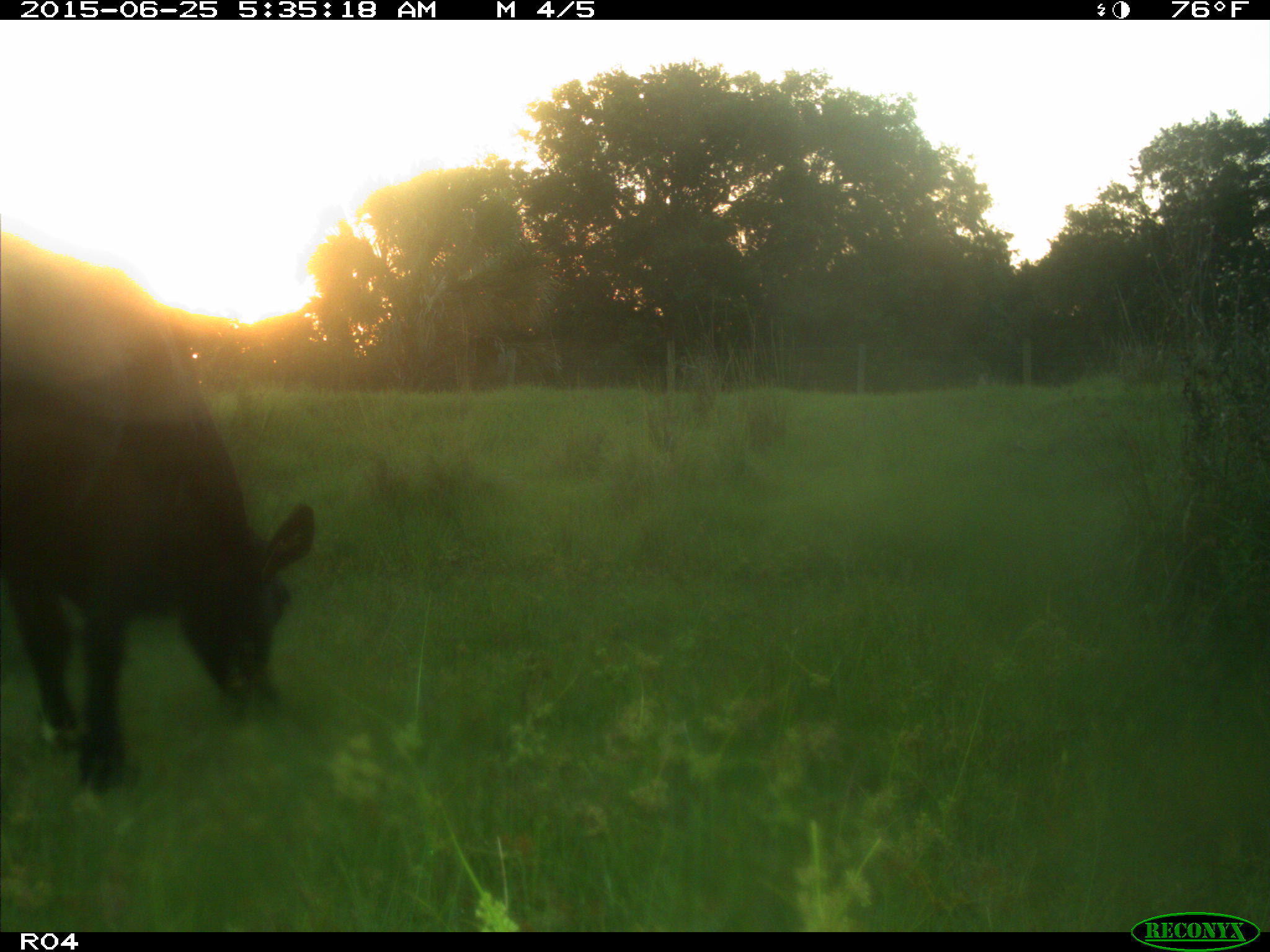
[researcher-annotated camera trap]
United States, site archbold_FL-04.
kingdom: Animalia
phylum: Chordata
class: Mammalia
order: Artiodactyla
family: Bovidae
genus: Bos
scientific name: Bos taurus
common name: domestic cow